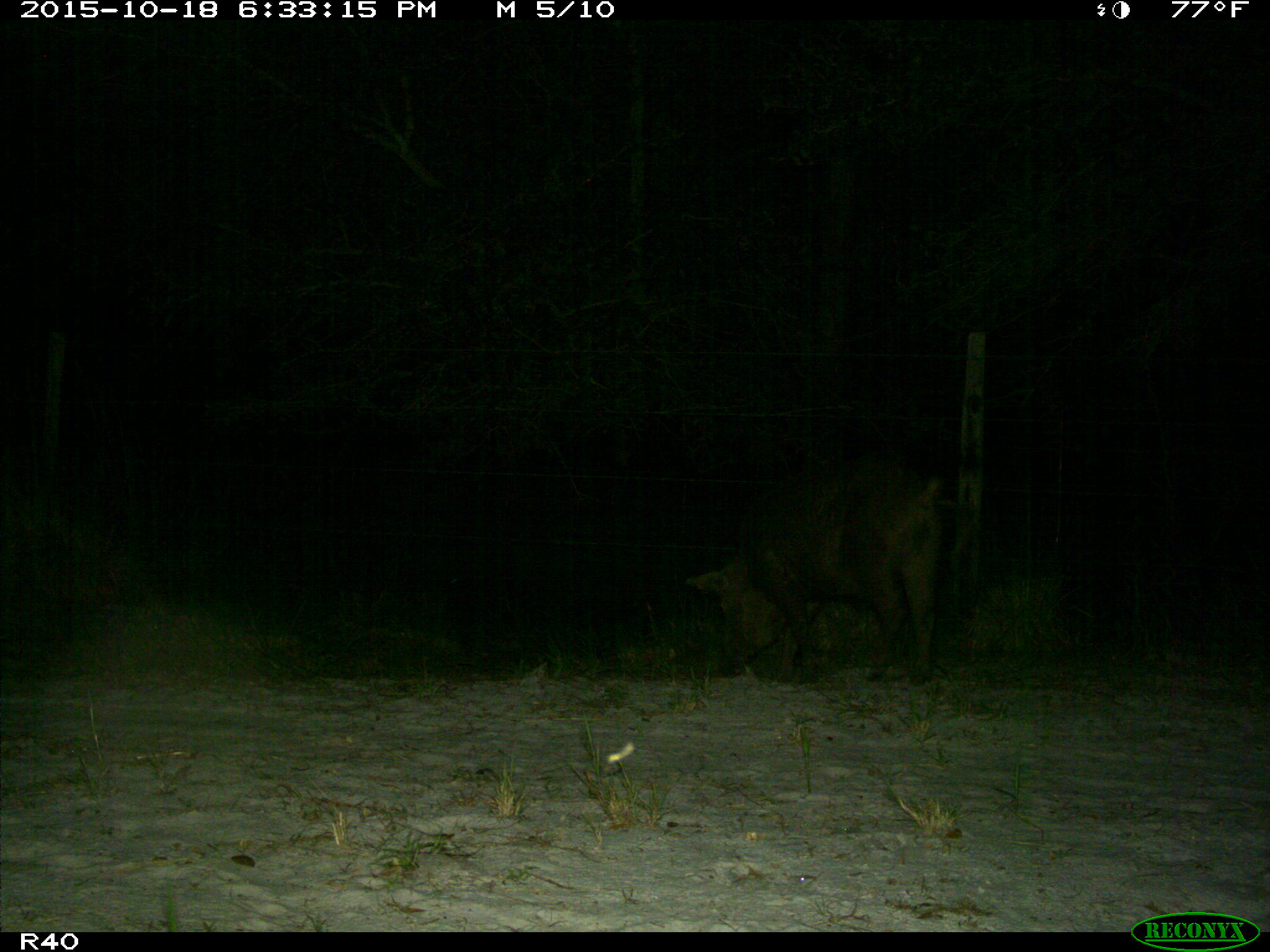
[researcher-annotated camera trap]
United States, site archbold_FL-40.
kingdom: Animalia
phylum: Chordata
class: Mammalia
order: Artiodactyla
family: Suidae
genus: Sus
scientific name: Sus scrofa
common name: wild boar